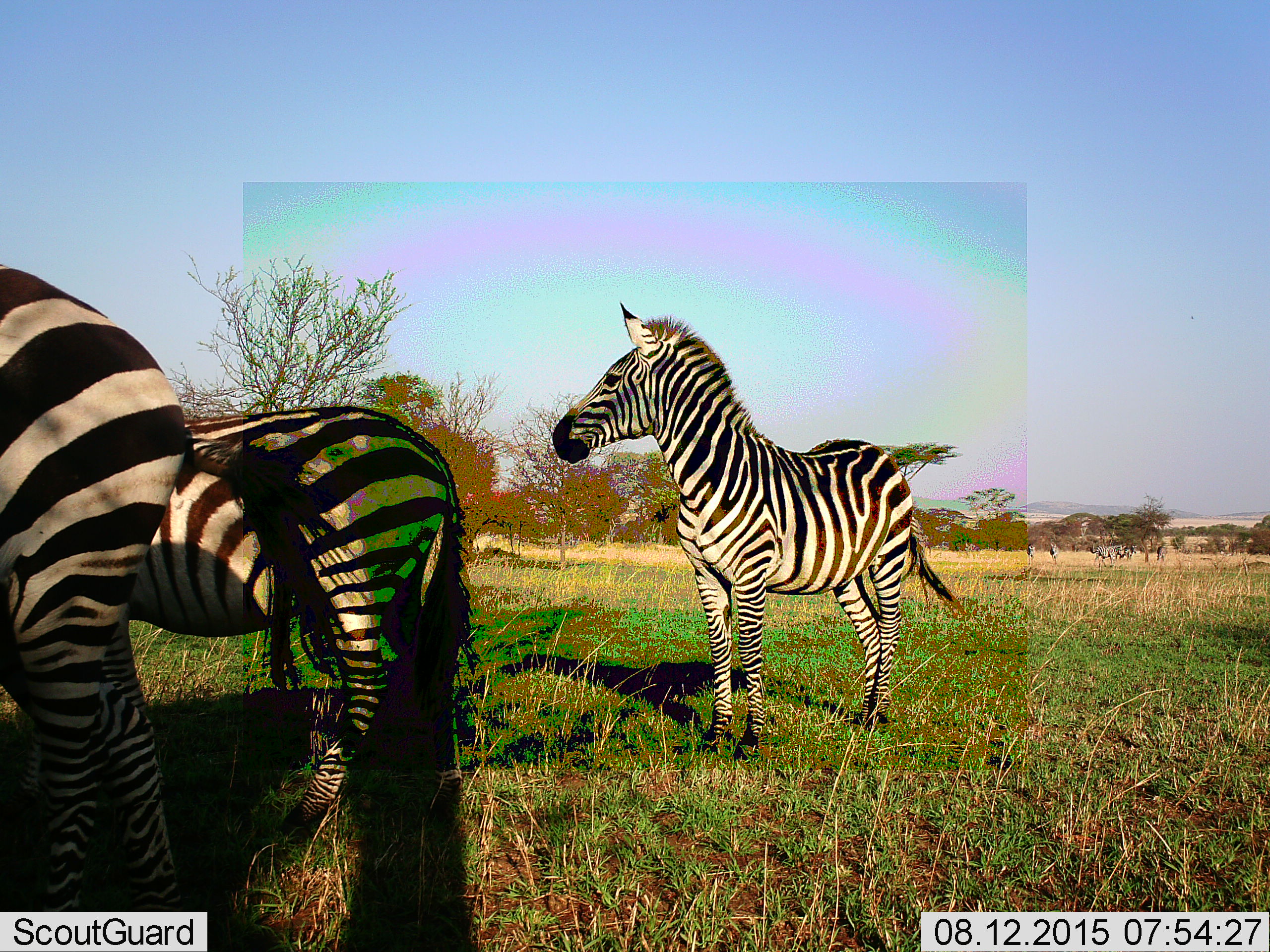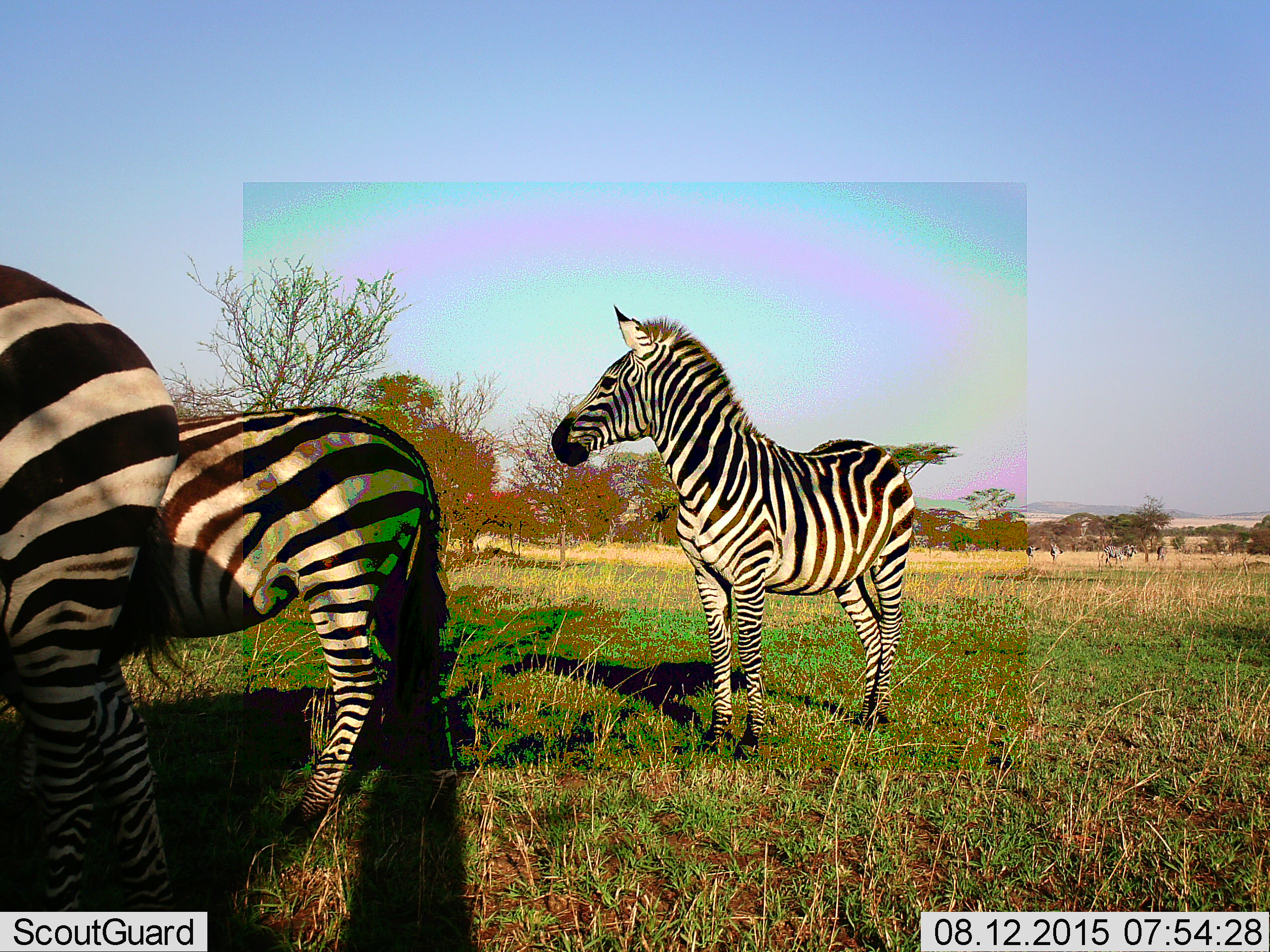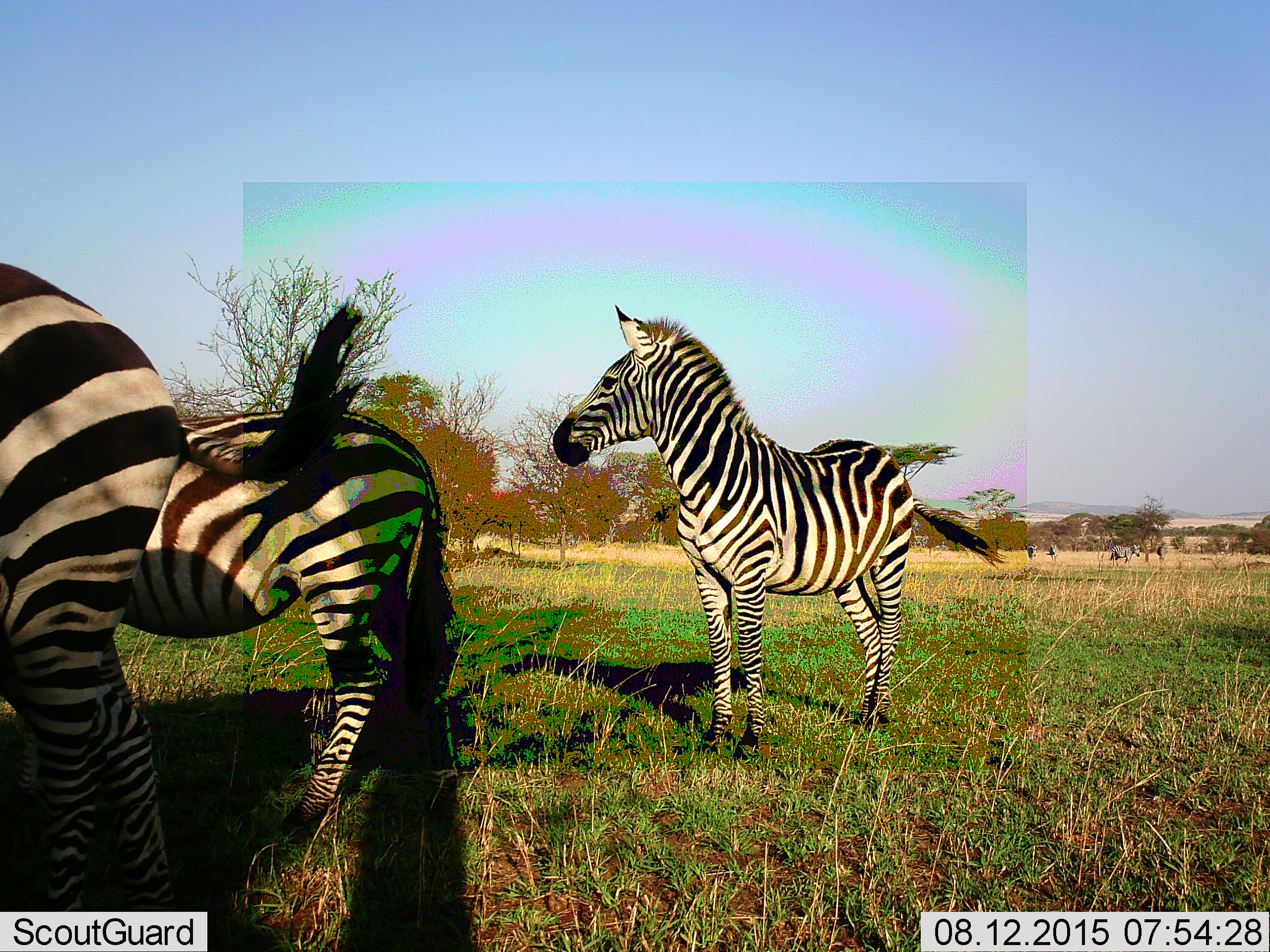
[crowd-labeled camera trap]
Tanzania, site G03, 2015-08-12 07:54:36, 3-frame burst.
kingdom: Animalia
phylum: Chordata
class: Mammalia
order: Perissodactyla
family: Equidae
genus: Equus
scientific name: Equus quagga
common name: plains zebra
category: zebra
Zebra (plains zebra) (Equus quagga), count 8. Behavior (volunteer vote fractions): standing 92%, resting 0%, moving 62%, interacting 0%. Young present (vote fraction): 15%. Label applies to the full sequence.